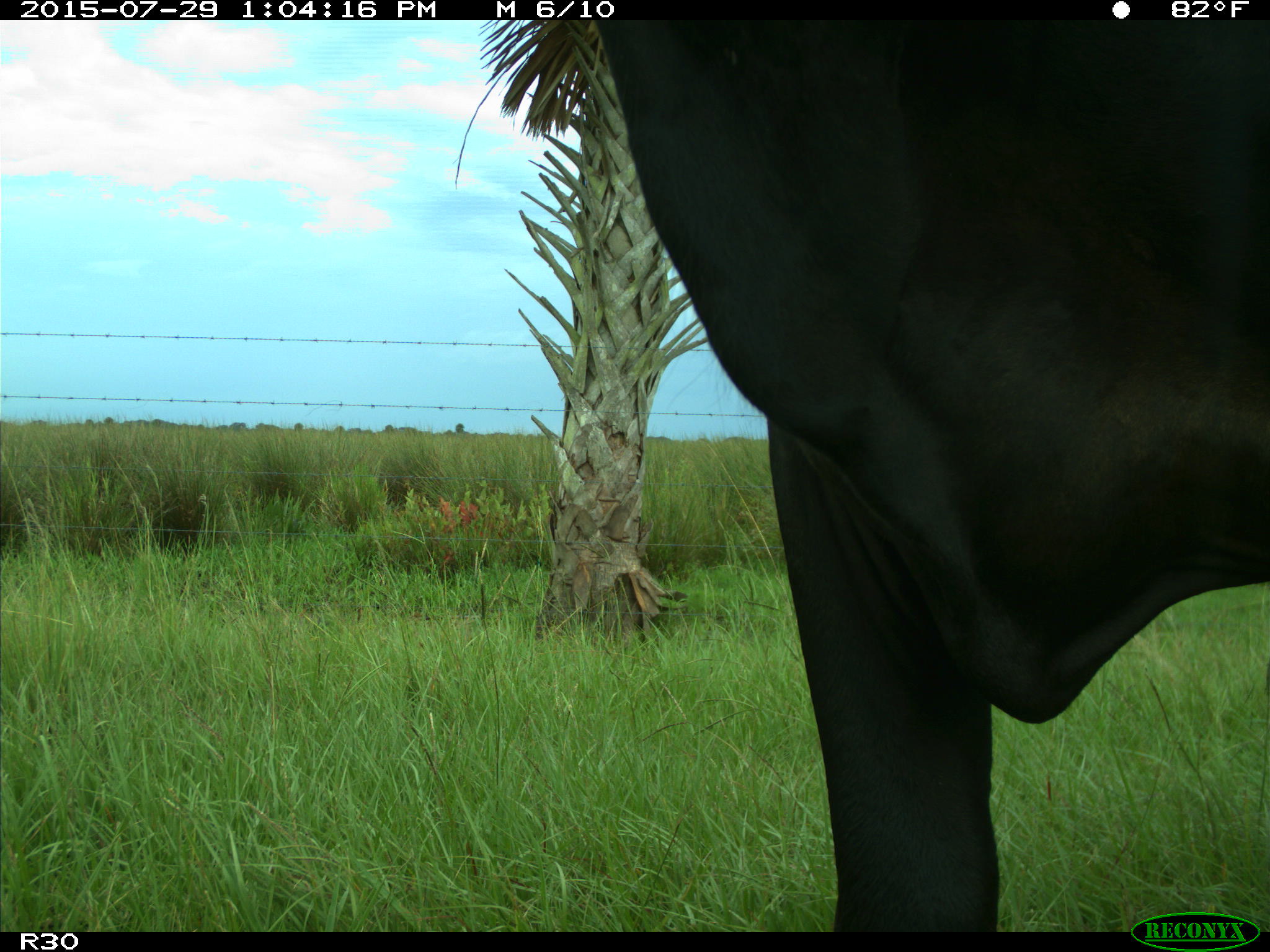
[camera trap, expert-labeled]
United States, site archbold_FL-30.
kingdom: Animalia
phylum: Chordata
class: Mammalia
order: Artiodactyla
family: Bovidae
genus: Bos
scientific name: Bos taurus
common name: domestic cow